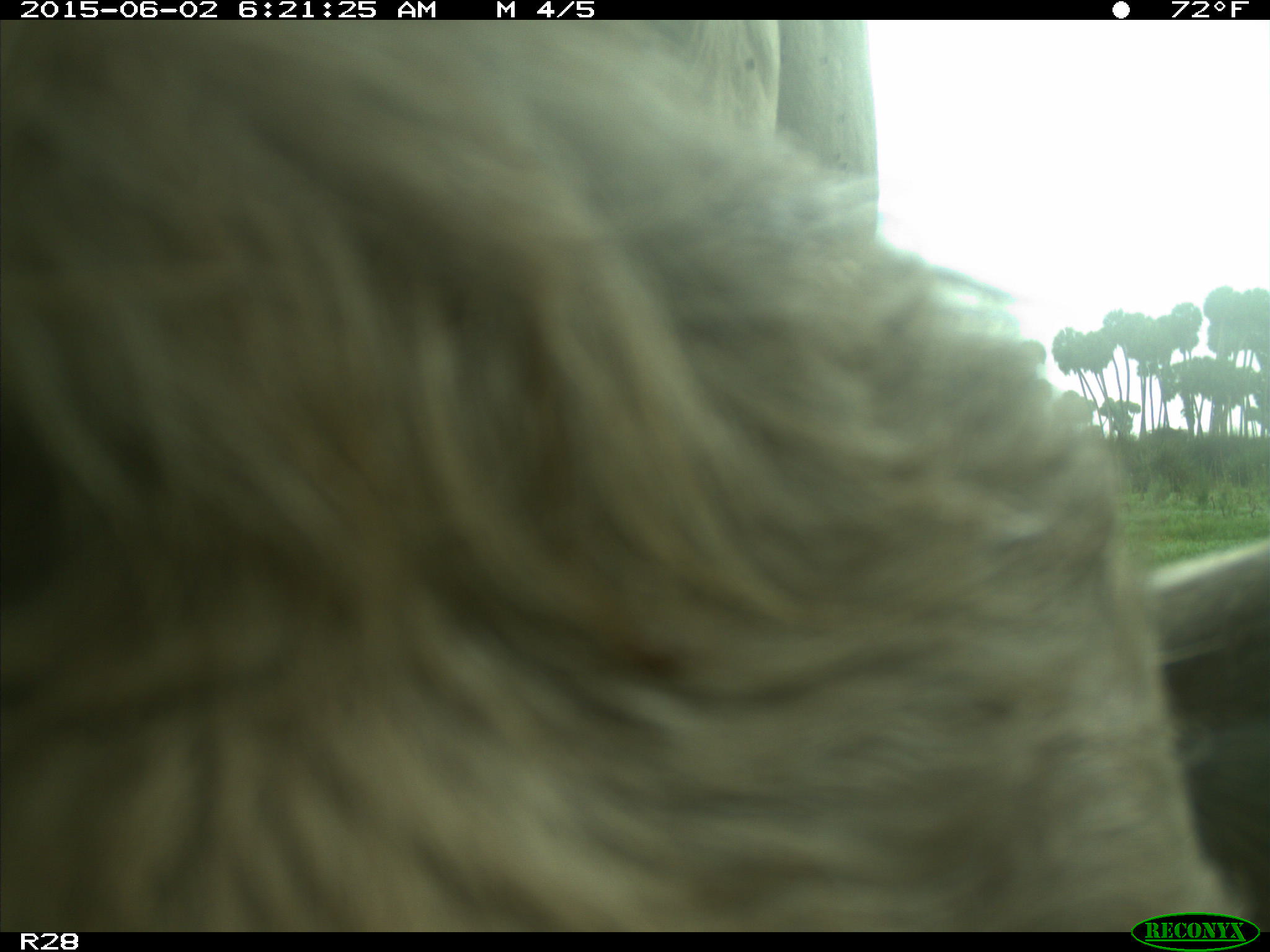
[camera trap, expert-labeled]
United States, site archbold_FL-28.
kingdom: Animalia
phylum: Chordata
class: Mammalia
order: Artiodactyla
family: Bovidae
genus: Bos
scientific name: Bos taurus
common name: domestic cow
Bos taurus (domestic cow).